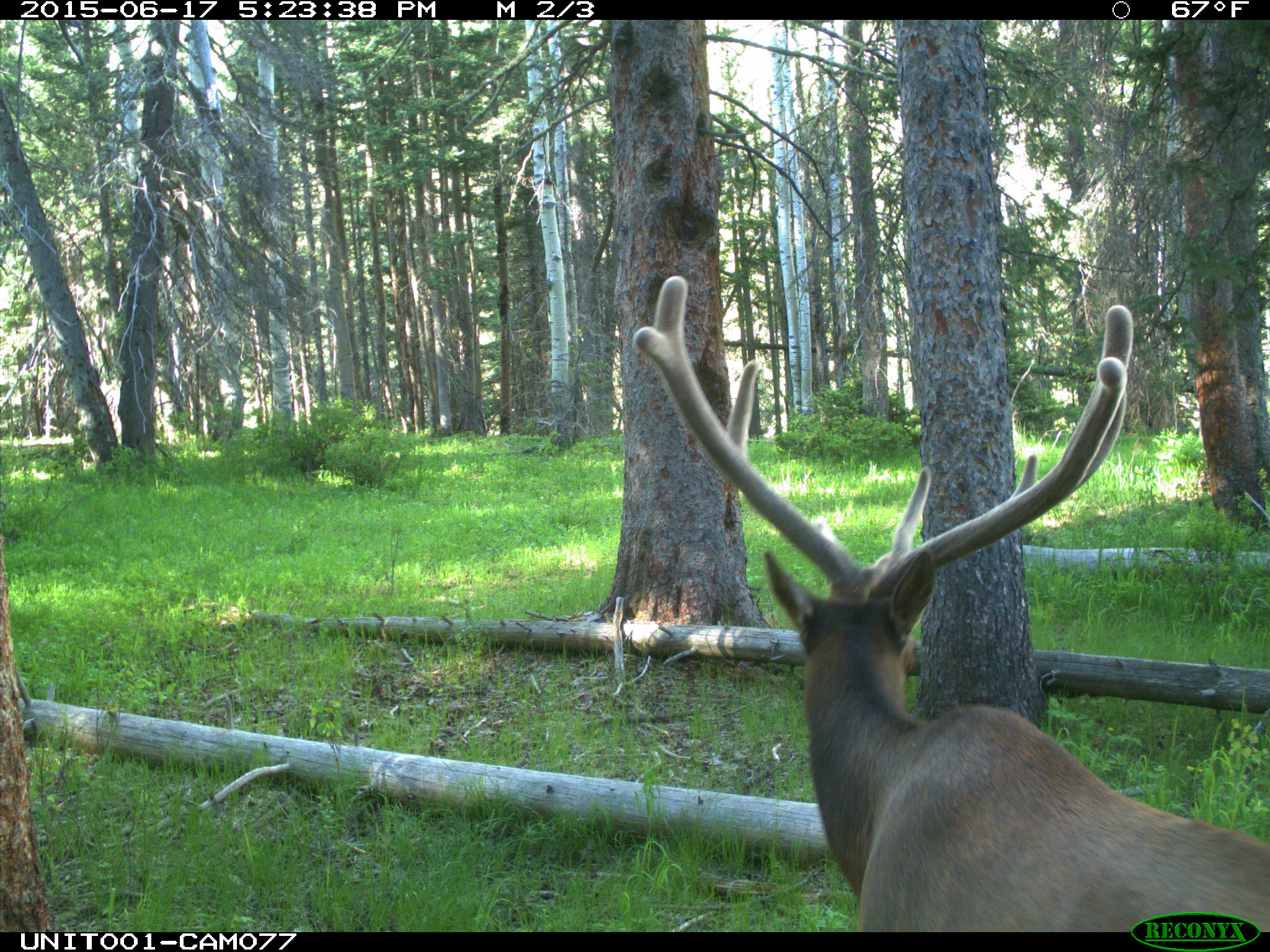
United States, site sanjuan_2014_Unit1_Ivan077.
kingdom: Animalia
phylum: Chordata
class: Mammalia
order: Artiodactyla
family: Cervidae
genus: Cervus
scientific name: Cervus elaphus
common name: red deer